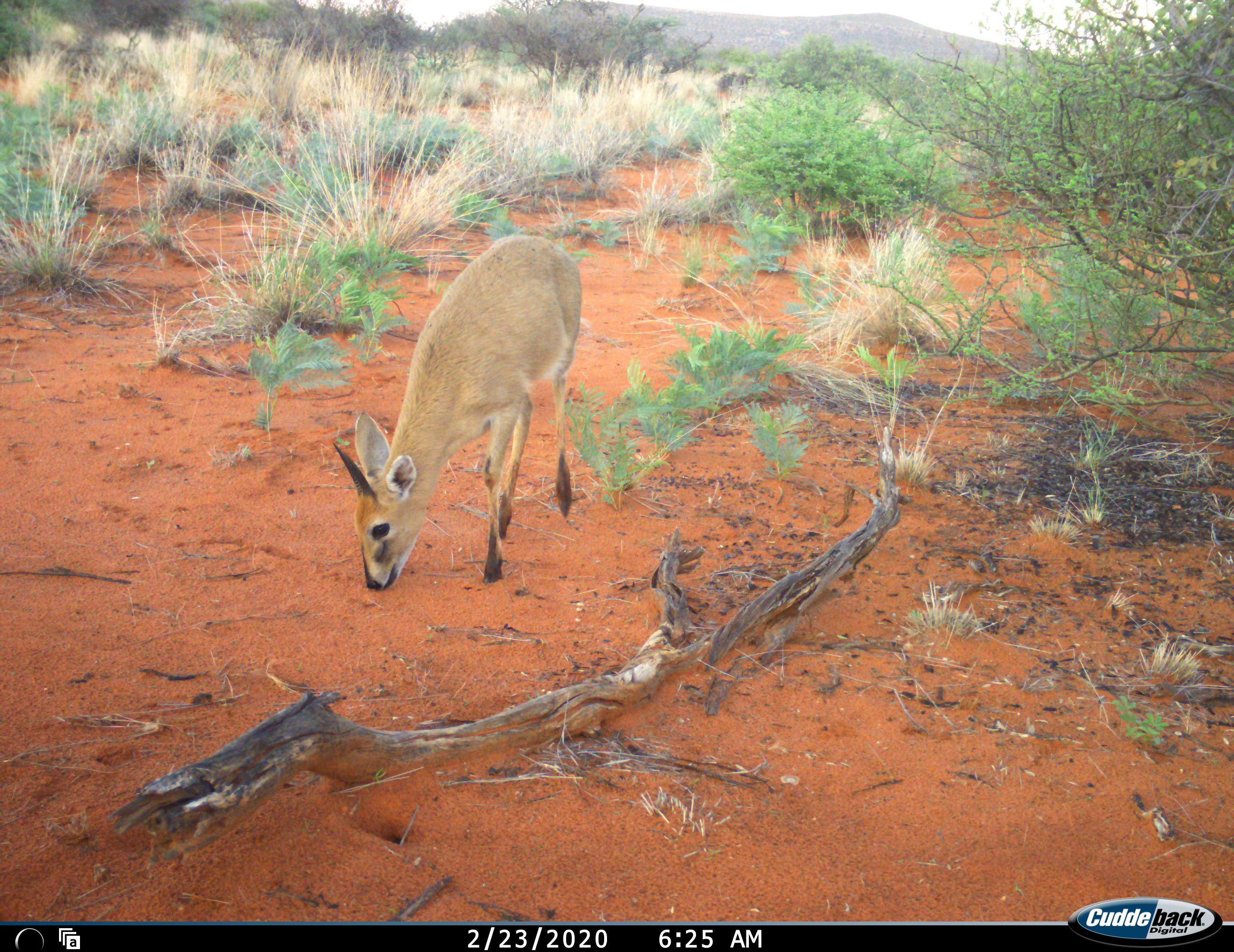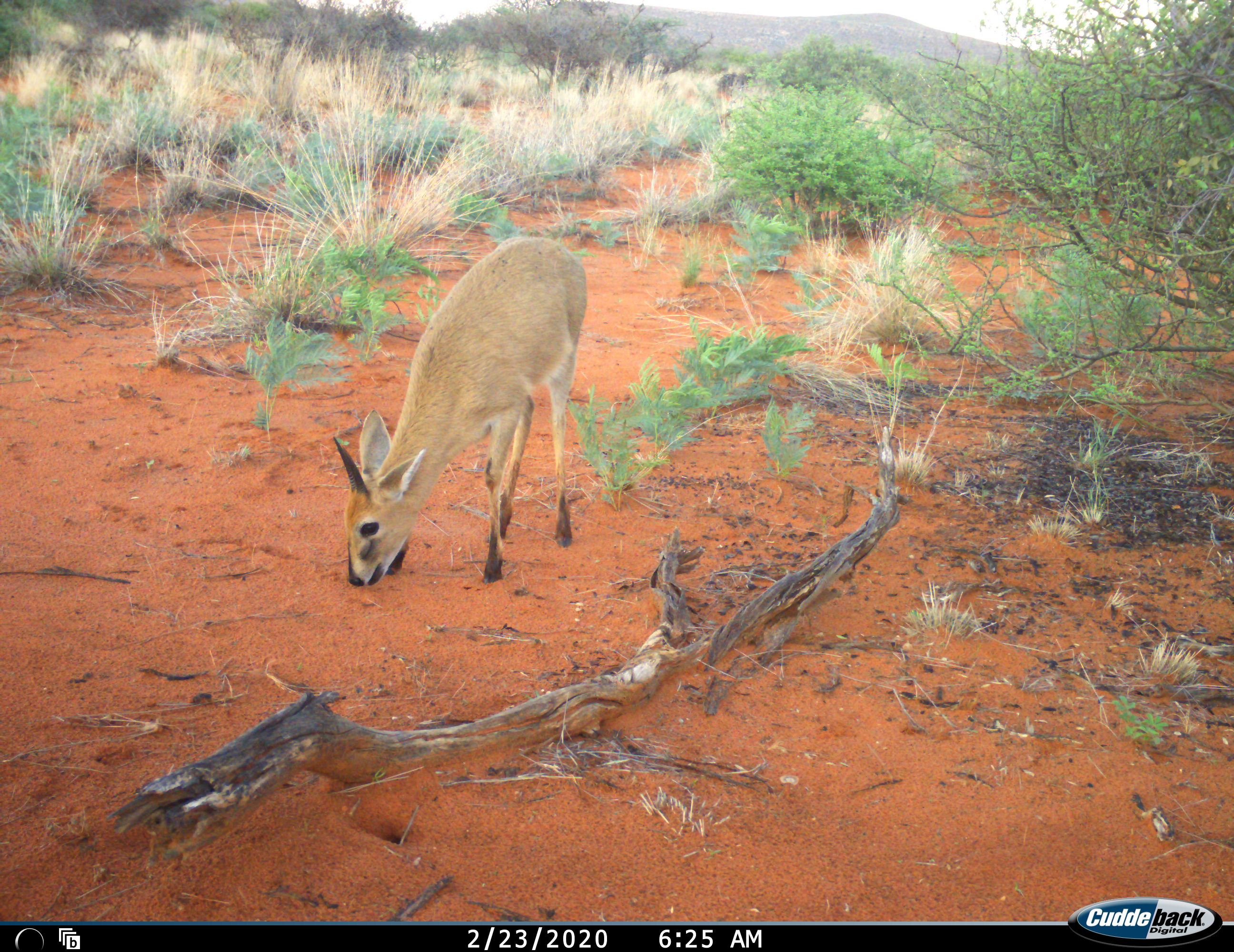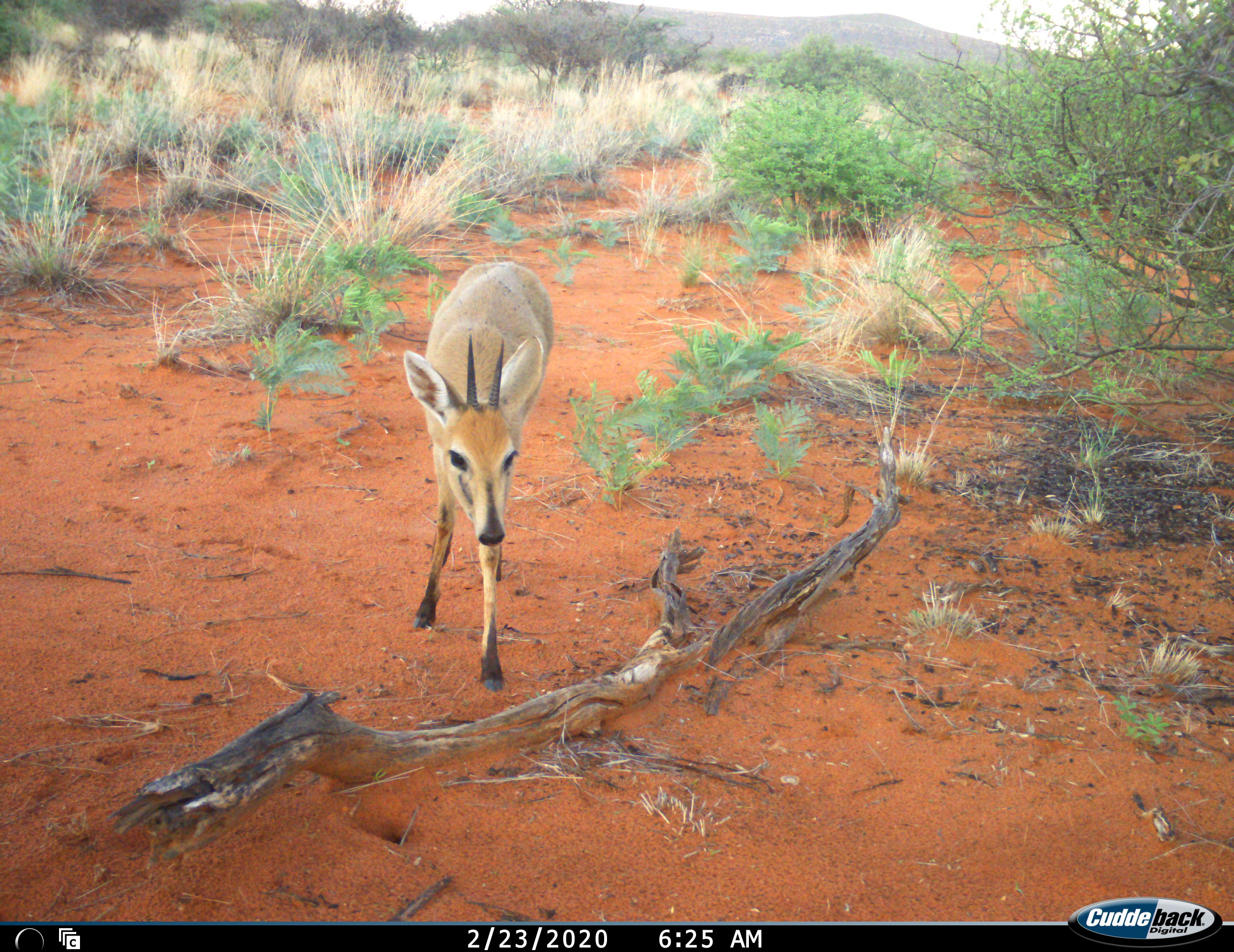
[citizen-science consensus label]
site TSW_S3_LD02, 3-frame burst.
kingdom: Animalia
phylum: Chordata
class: Mammalia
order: Artiodactyla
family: Bovidae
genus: Sylvicapra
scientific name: Sylvicapra grimmia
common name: common duiker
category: duikercommongrey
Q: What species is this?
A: Duikercommongrey (common duiker) (Sylvicapra grimmia).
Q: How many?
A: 1.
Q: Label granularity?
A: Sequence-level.